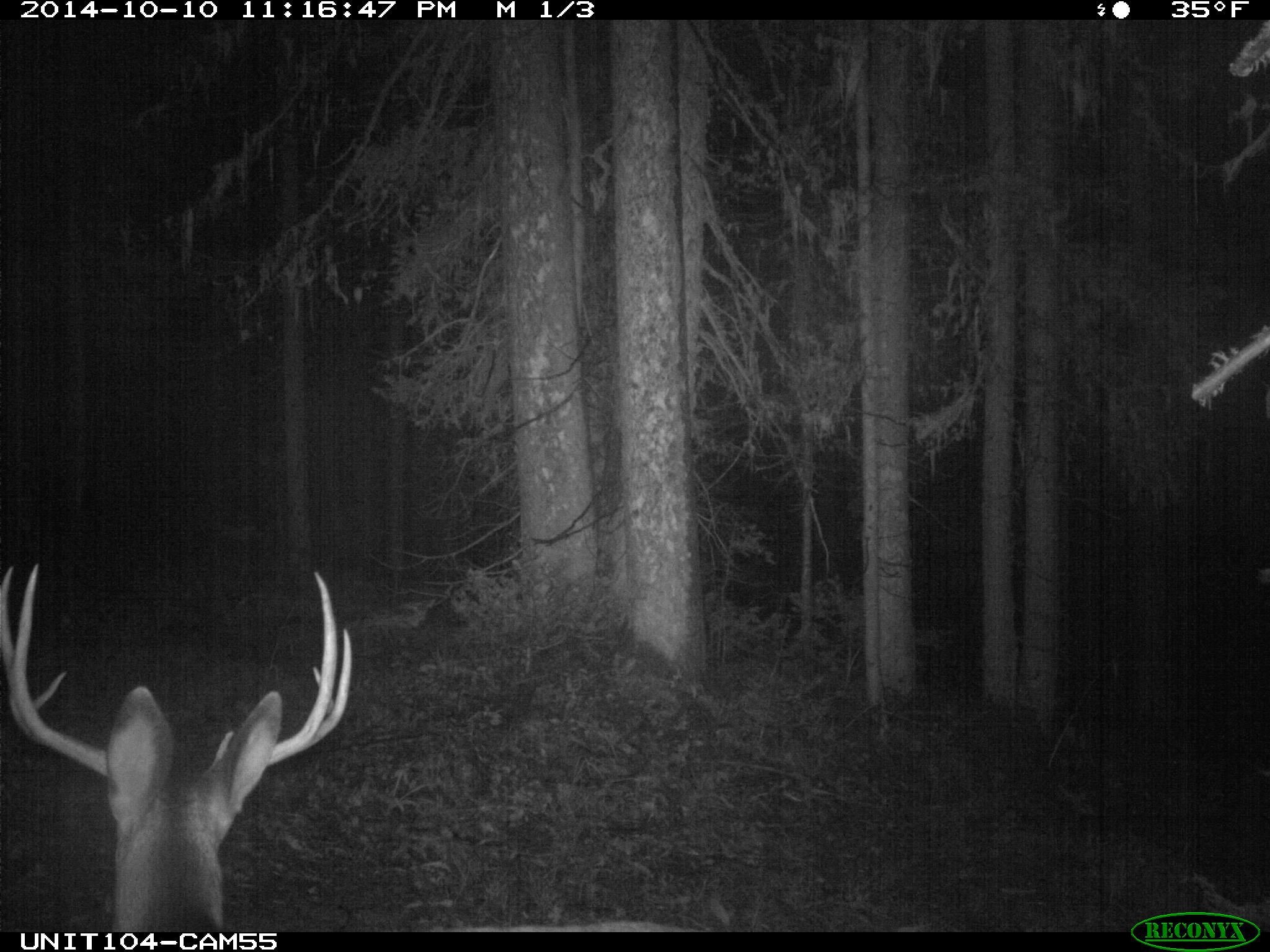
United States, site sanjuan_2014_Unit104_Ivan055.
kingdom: Animalia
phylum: Chordata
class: Mammalia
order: Artiodactyla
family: Cervidae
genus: Odocoileus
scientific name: Odocoileus hemionus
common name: mule deer